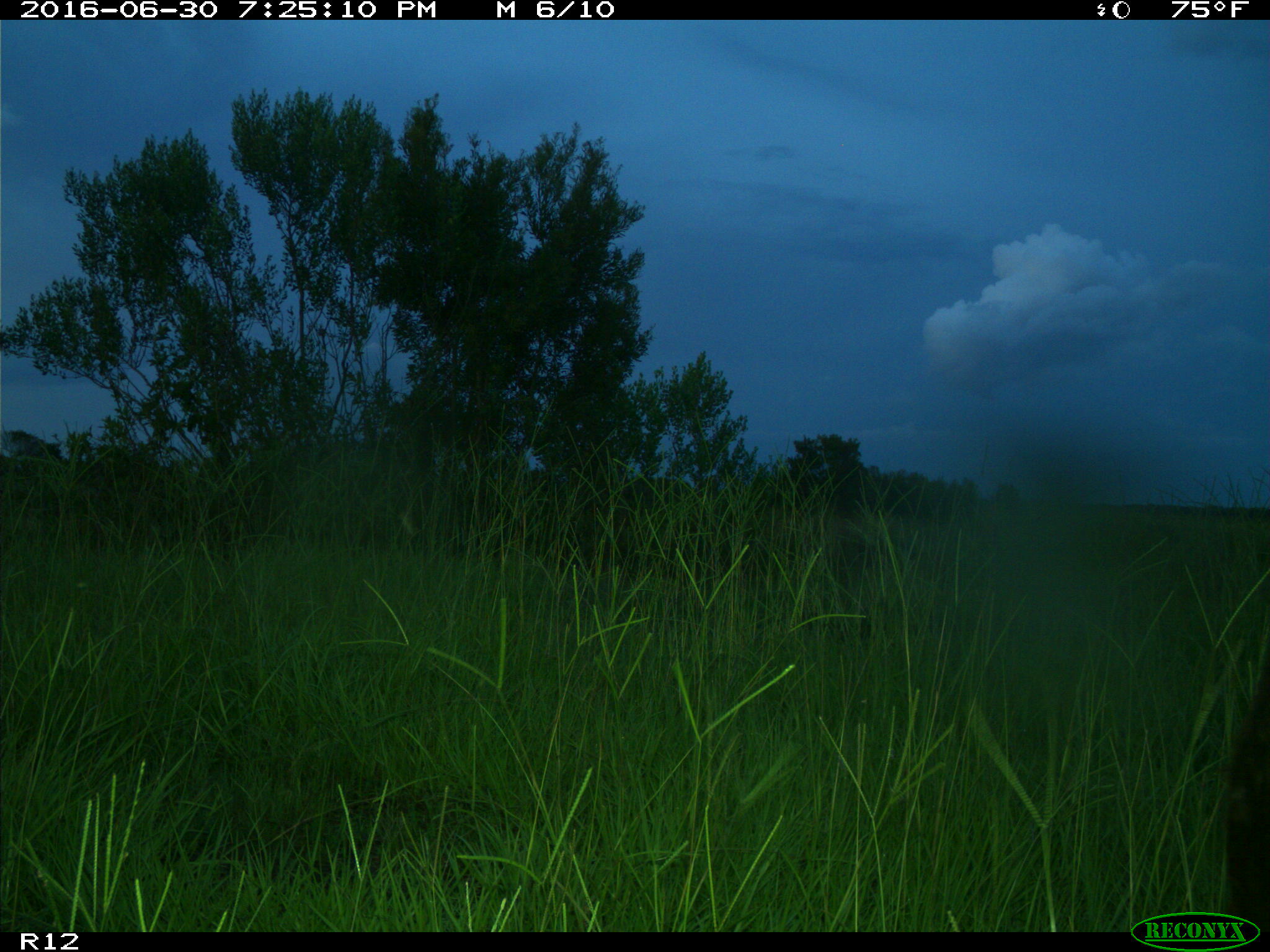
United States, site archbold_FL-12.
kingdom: Animalia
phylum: Chordata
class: Mammalia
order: Artiodactyla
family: Bovidae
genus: Bos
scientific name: Bos taurus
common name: domestic cow